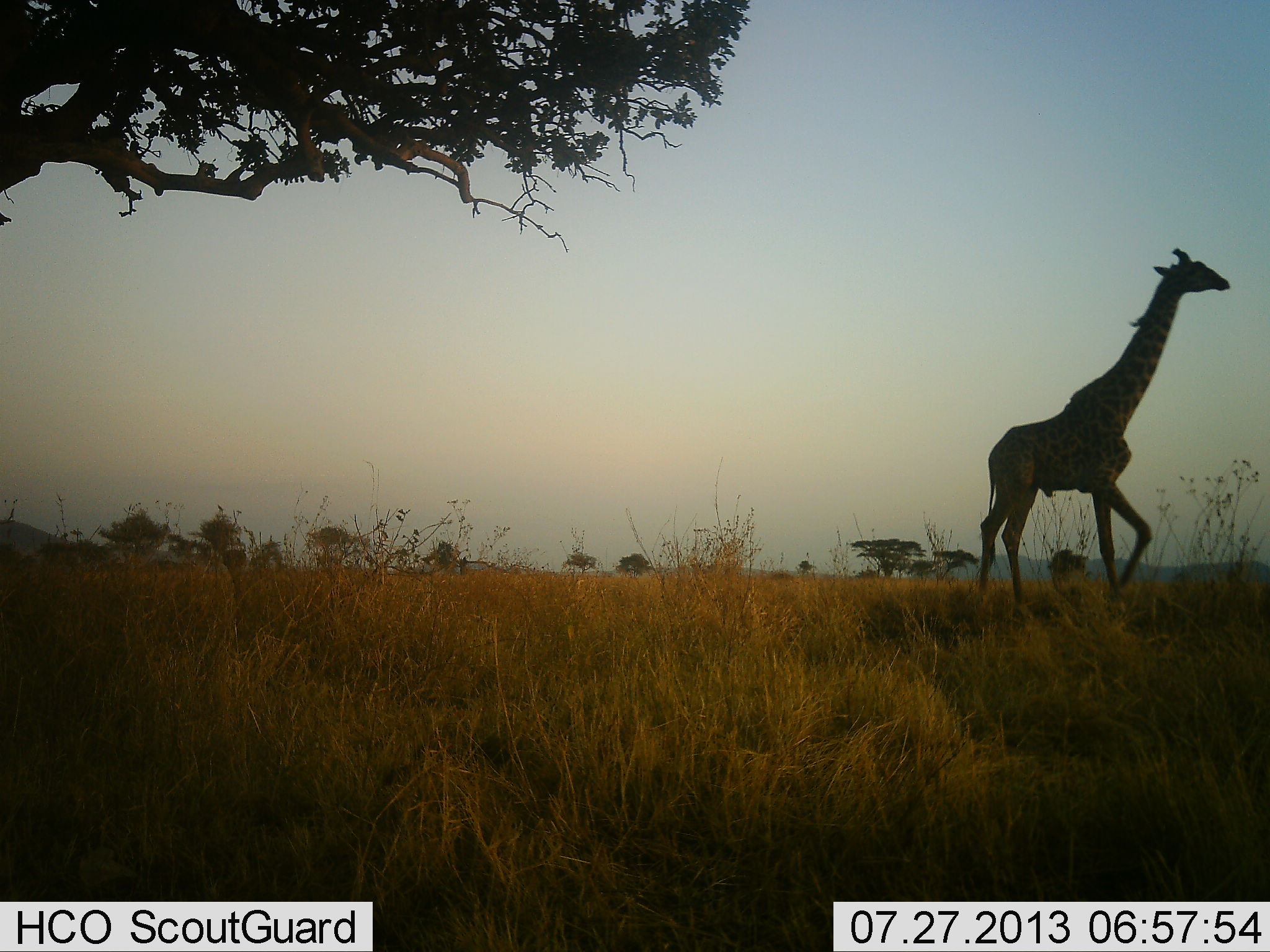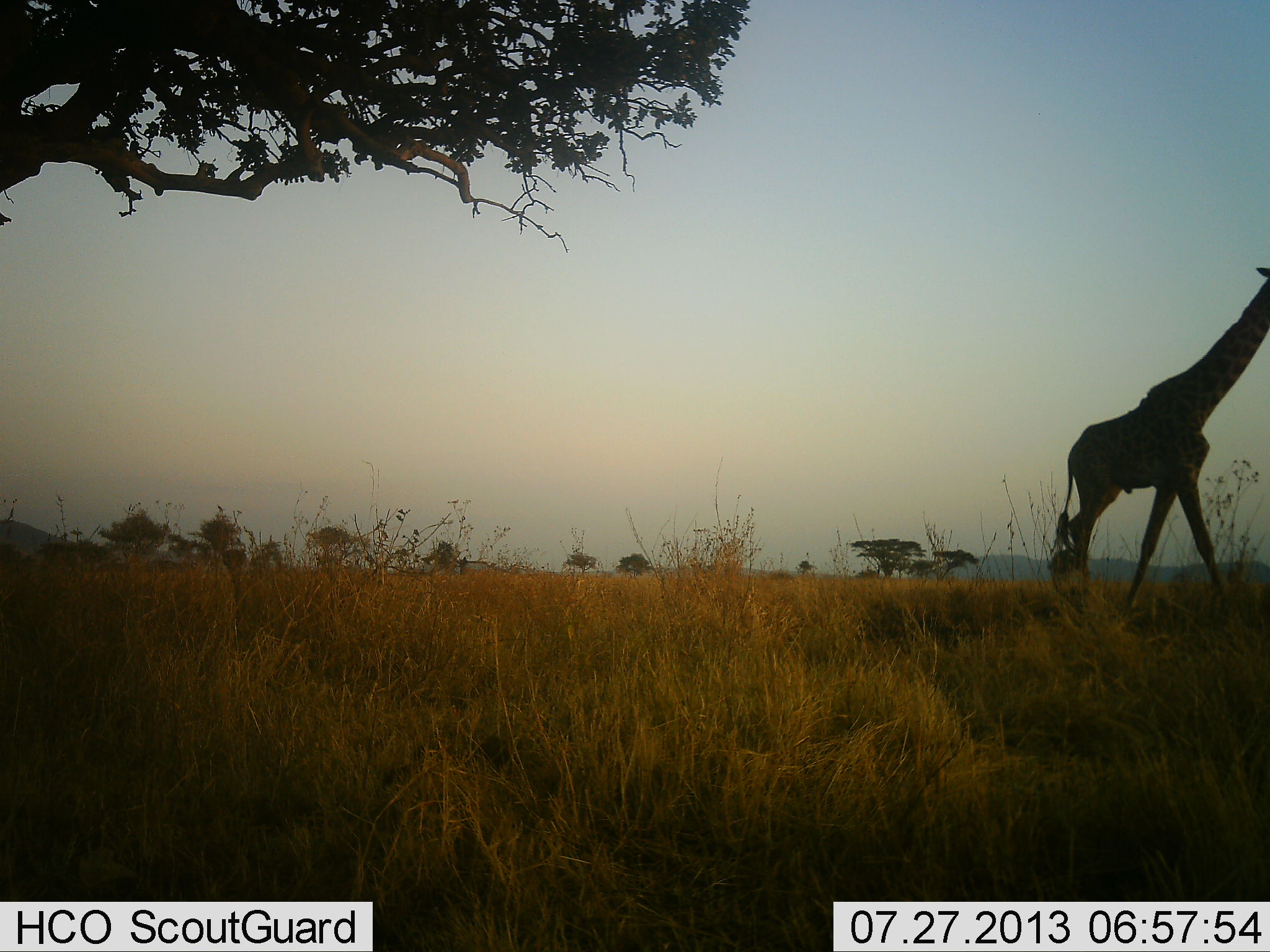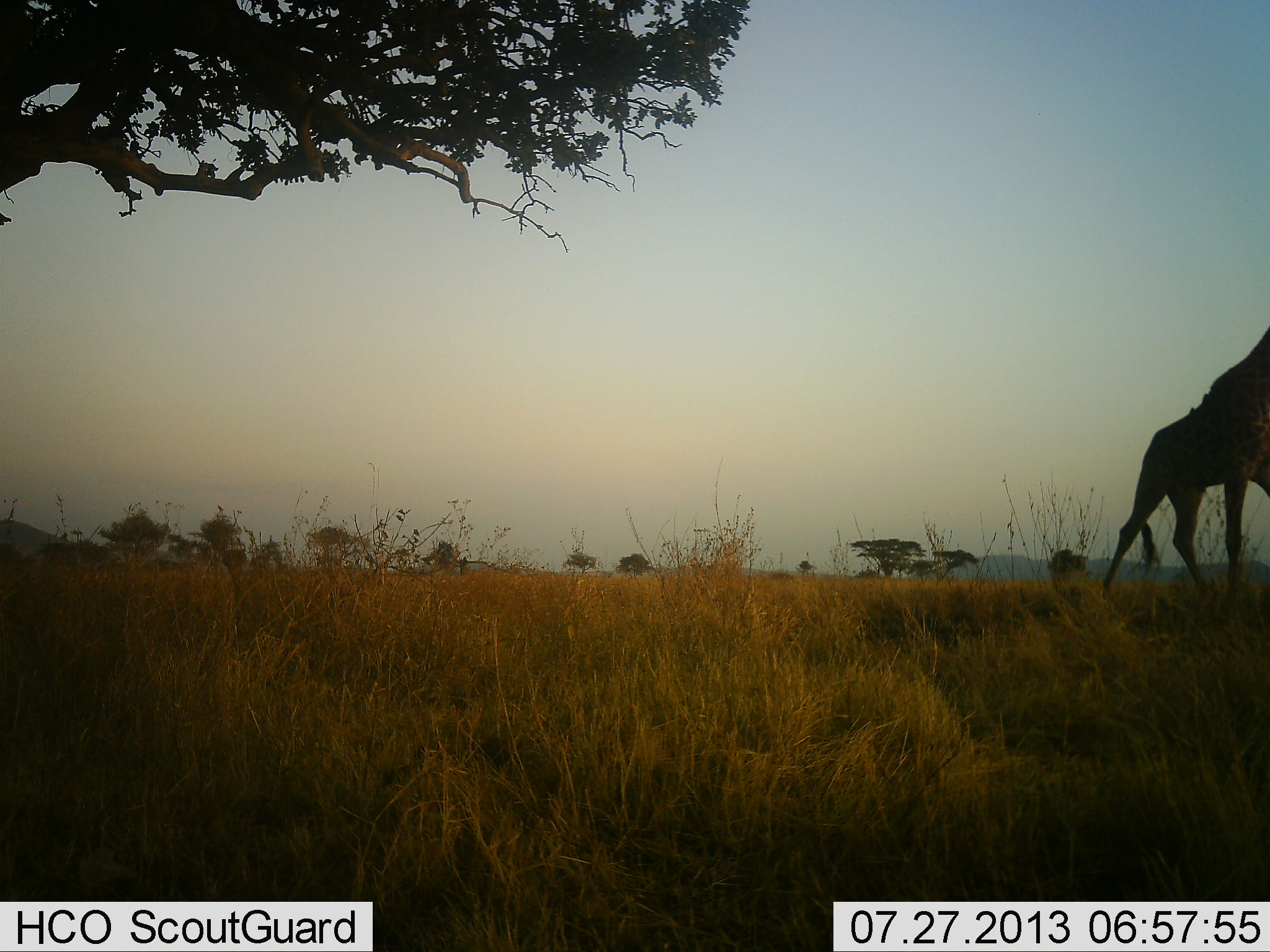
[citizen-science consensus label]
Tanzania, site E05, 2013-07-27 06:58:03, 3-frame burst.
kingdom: Animalia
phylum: Chordata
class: Mammalia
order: Artiodactyla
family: Giraffidae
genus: Giraffa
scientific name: Giraffa camelopardalis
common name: giraffe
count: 1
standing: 0%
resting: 0%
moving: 100%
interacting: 0%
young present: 0%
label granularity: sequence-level